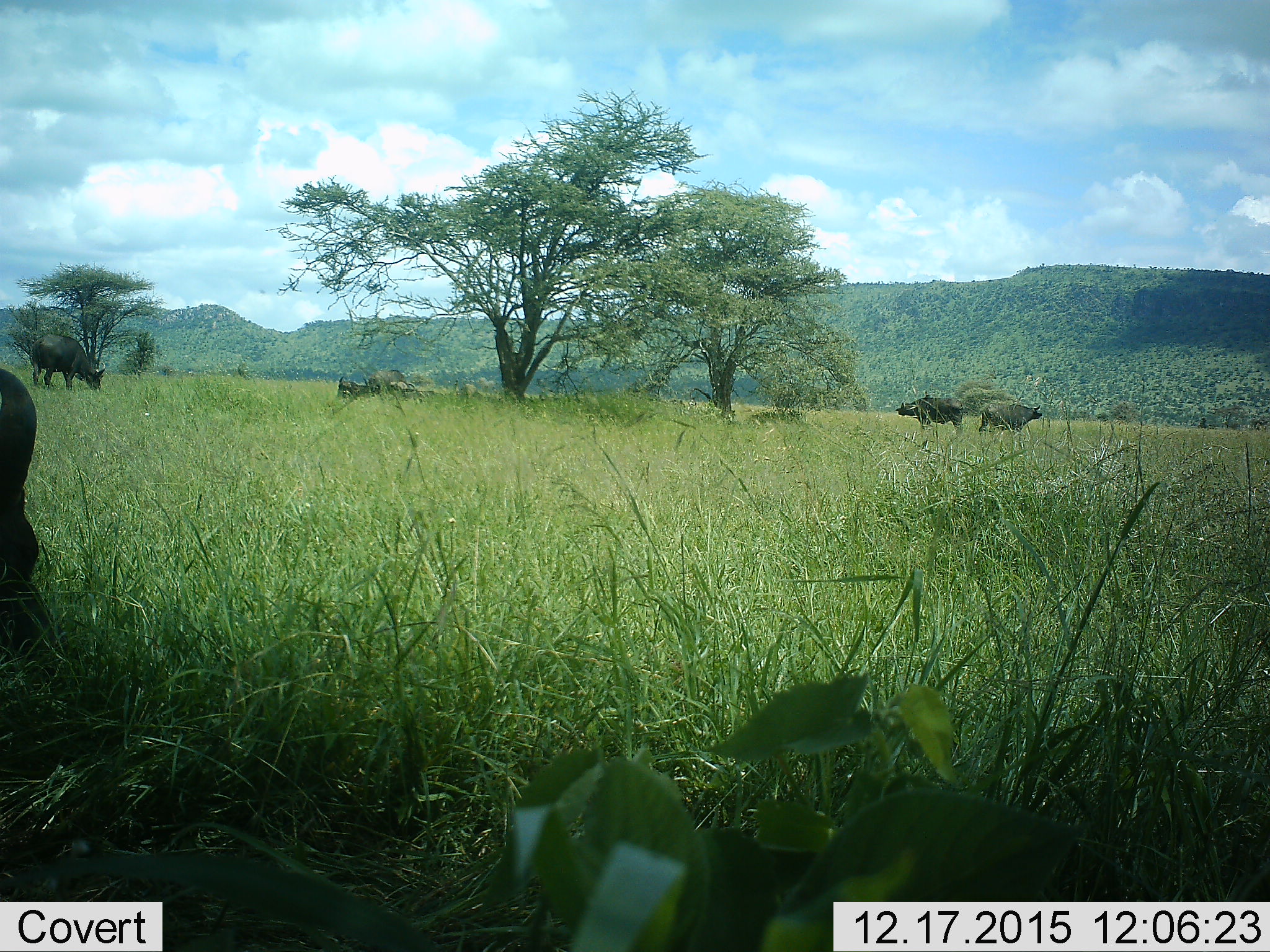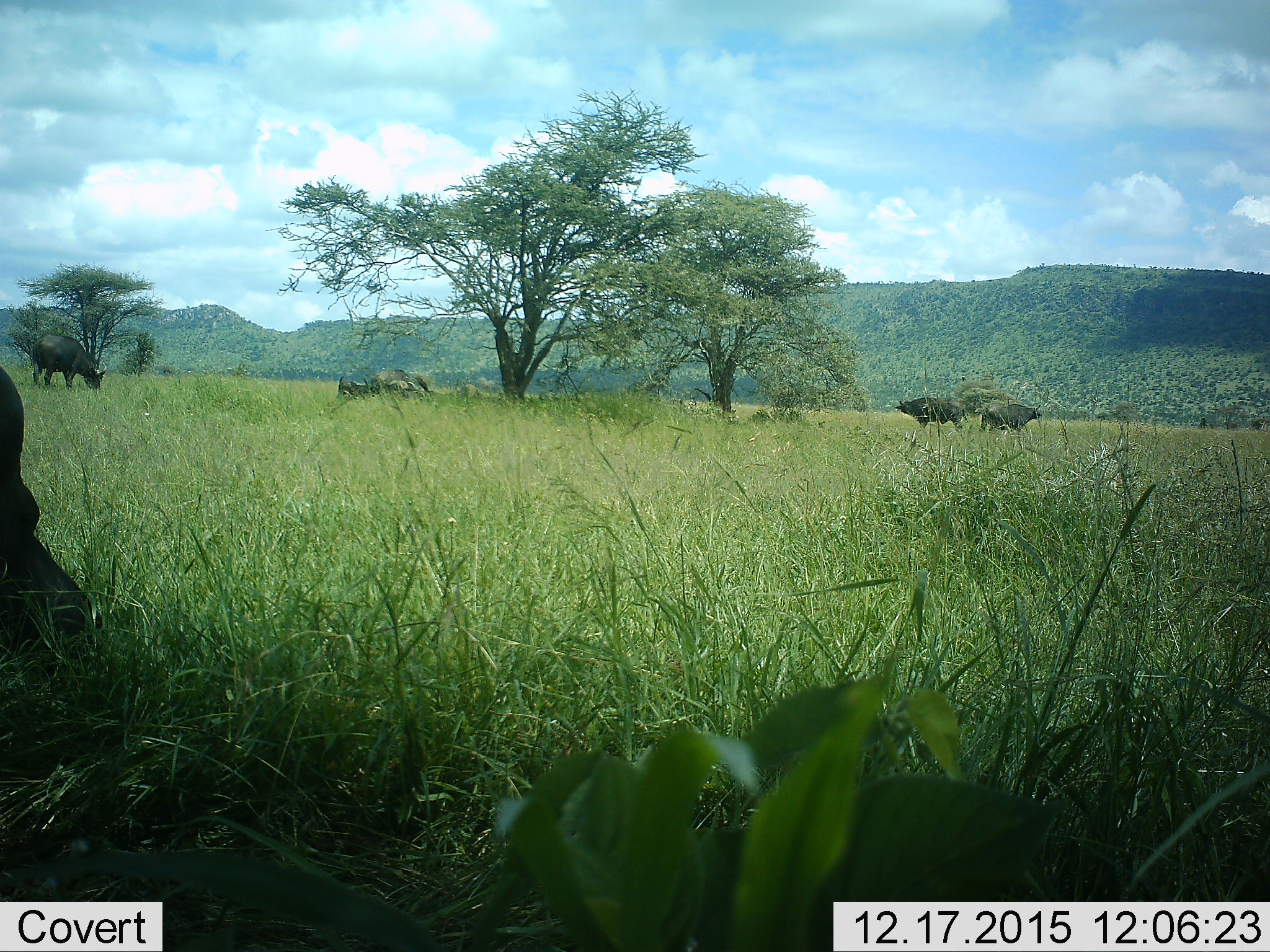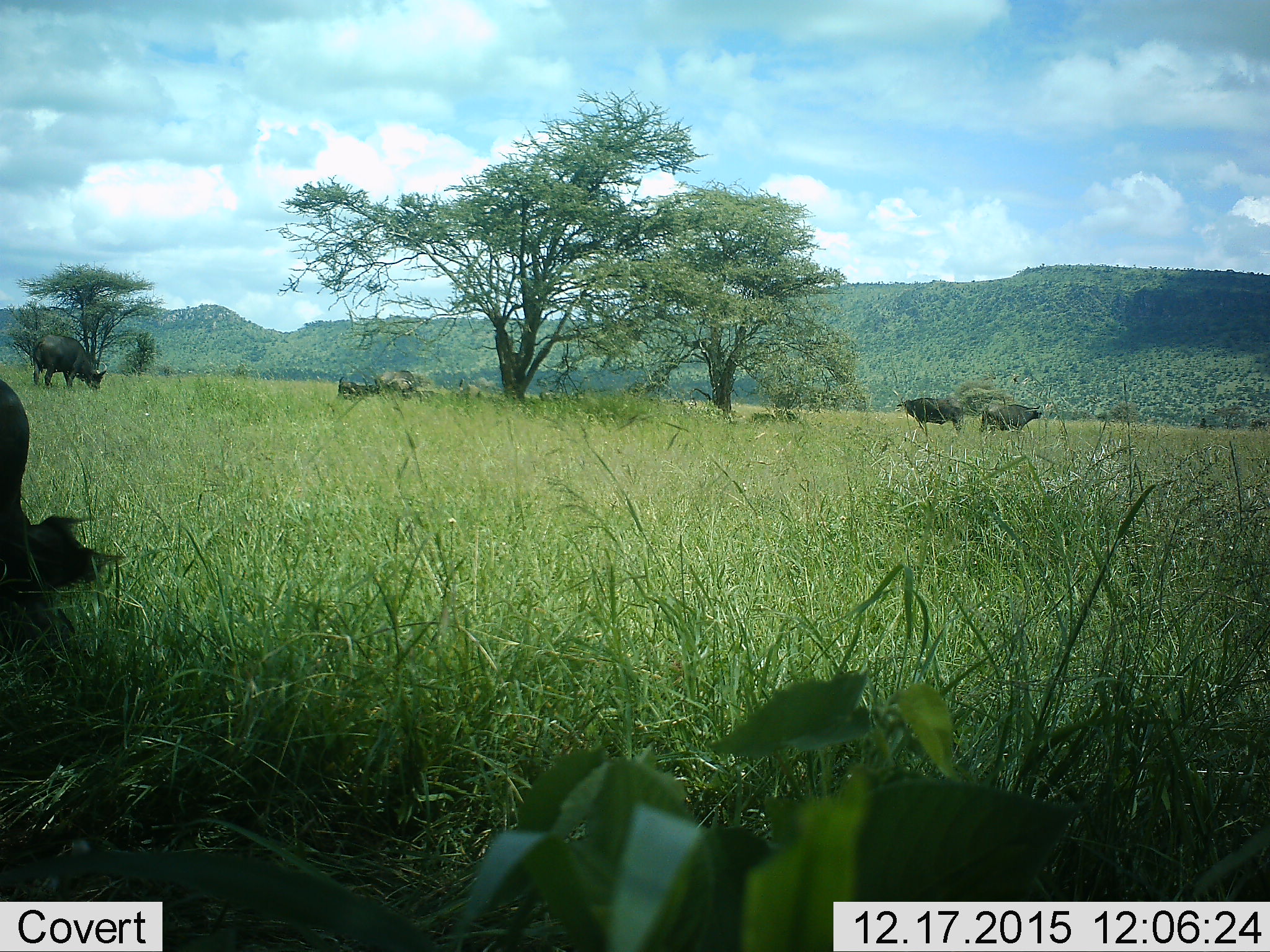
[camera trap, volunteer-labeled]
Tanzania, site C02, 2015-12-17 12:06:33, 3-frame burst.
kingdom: Animalia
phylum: Chordata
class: Mammalia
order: Artiodactyla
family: Bovidae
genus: Syncerus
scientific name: Syncerus caffer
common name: cape buffalo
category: buffalo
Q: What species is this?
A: Buffalo (cape buffalo) (Syncerus caffer).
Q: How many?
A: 5.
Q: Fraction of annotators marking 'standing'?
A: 92%.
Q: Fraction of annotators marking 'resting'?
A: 17%.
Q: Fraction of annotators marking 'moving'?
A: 25%.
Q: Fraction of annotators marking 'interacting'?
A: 0%.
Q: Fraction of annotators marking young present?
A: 0%.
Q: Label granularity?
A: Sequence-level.